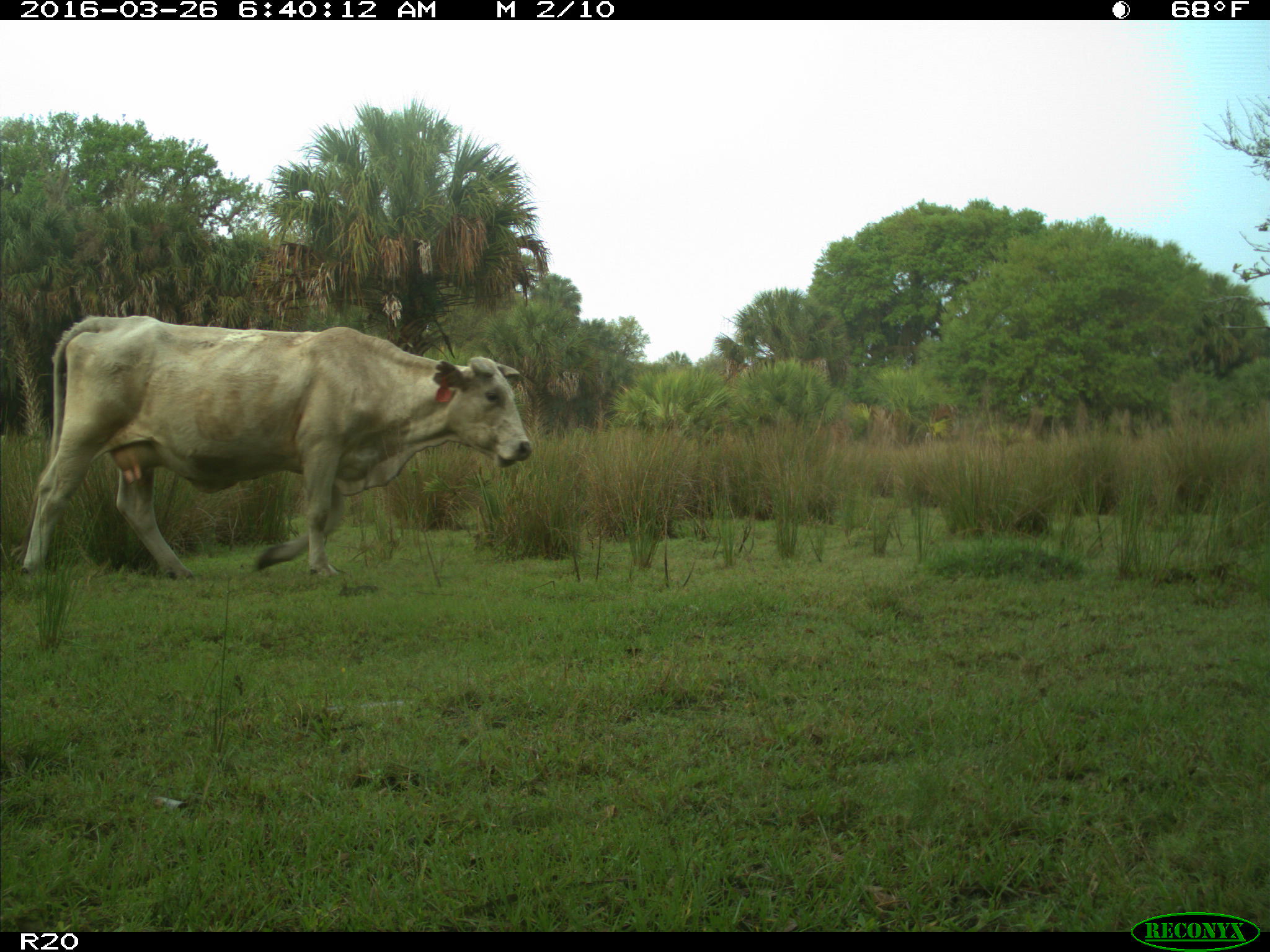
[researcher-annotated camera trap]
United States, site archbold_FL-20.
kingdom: Animalia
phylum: Chordata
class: Mammalia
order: Artiodactyla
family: Bovidae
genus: Bos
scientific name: Bos taurus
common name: domestic cow